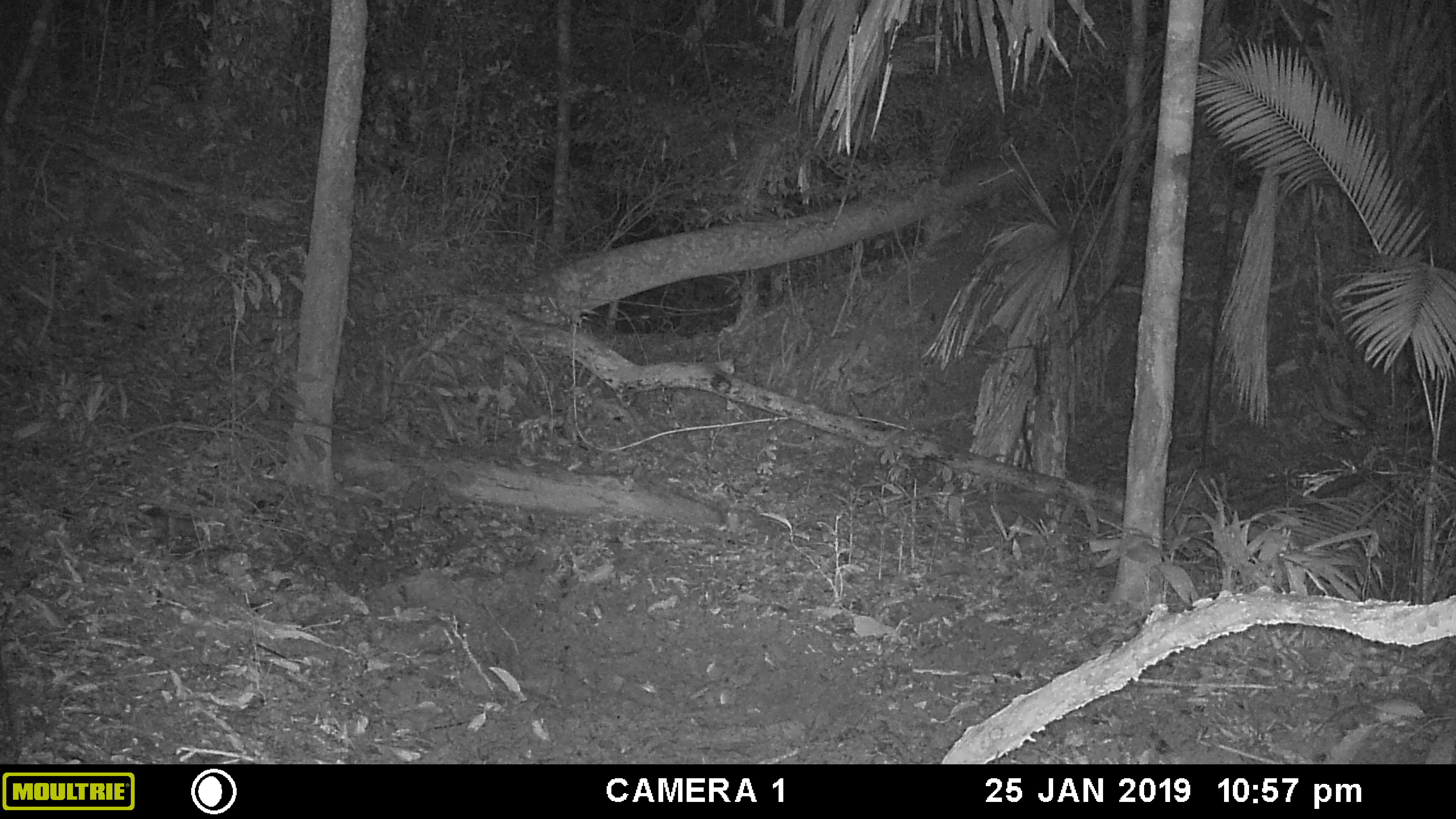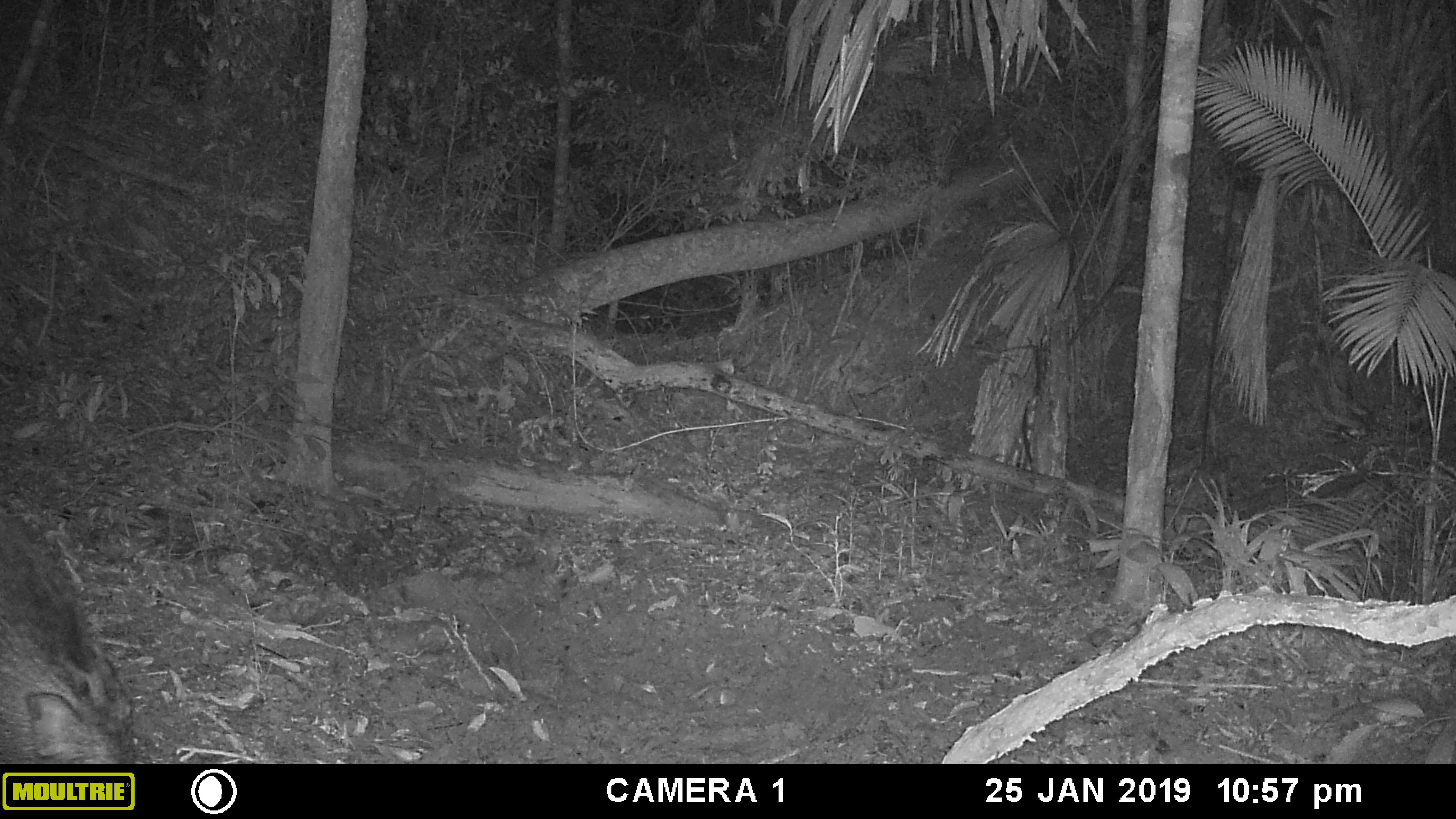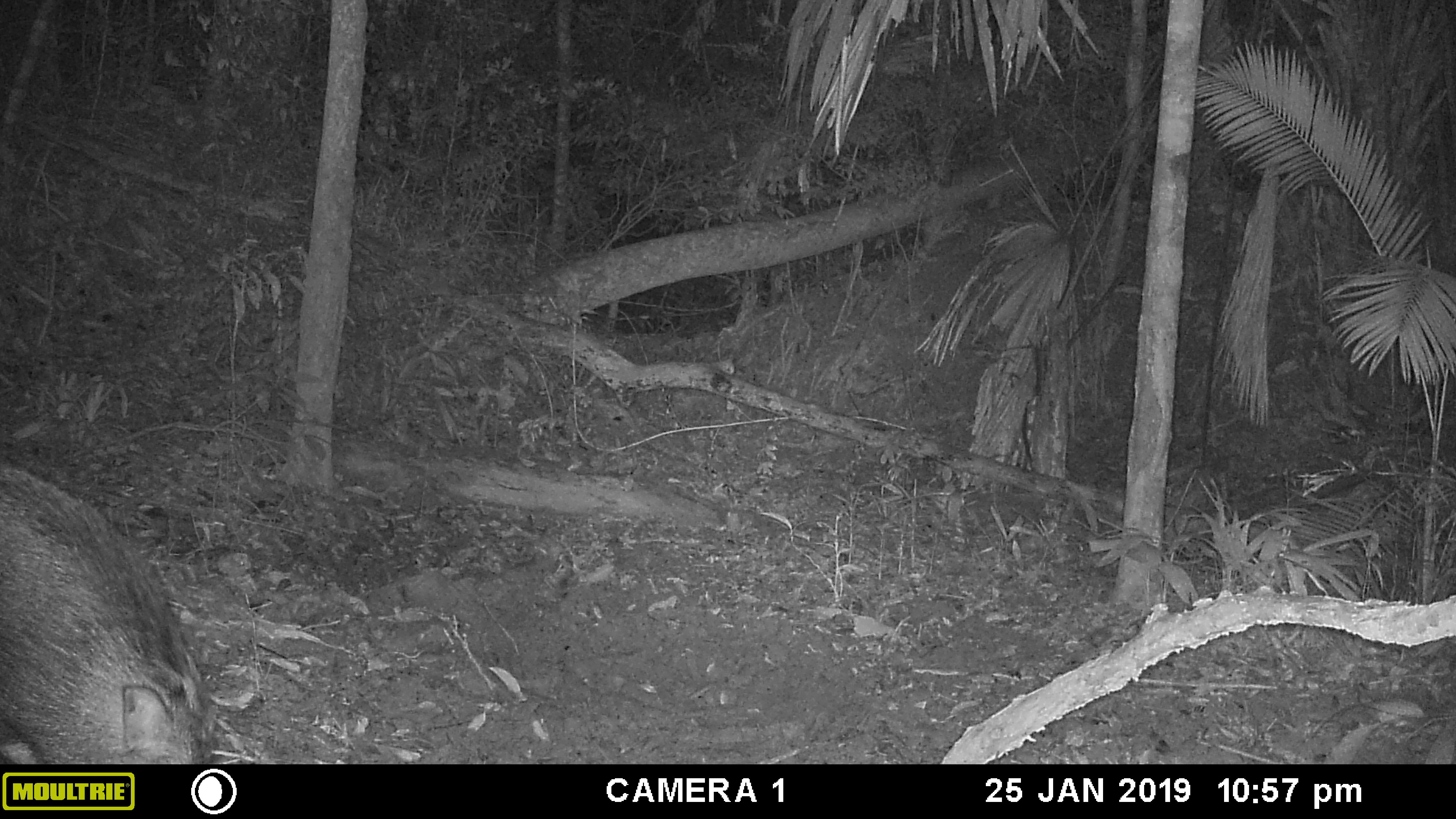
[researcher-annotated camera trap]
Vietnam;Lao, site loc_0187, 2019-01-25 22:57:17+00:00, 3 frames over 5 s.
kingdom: Animalia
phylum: Chordata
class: Mammalia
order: Artiodactyla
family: Suidae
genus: Sus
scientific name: Sus scrofa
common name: eurasian wild pig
Eurasian wild pig (Sus scrofa). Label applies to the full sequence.